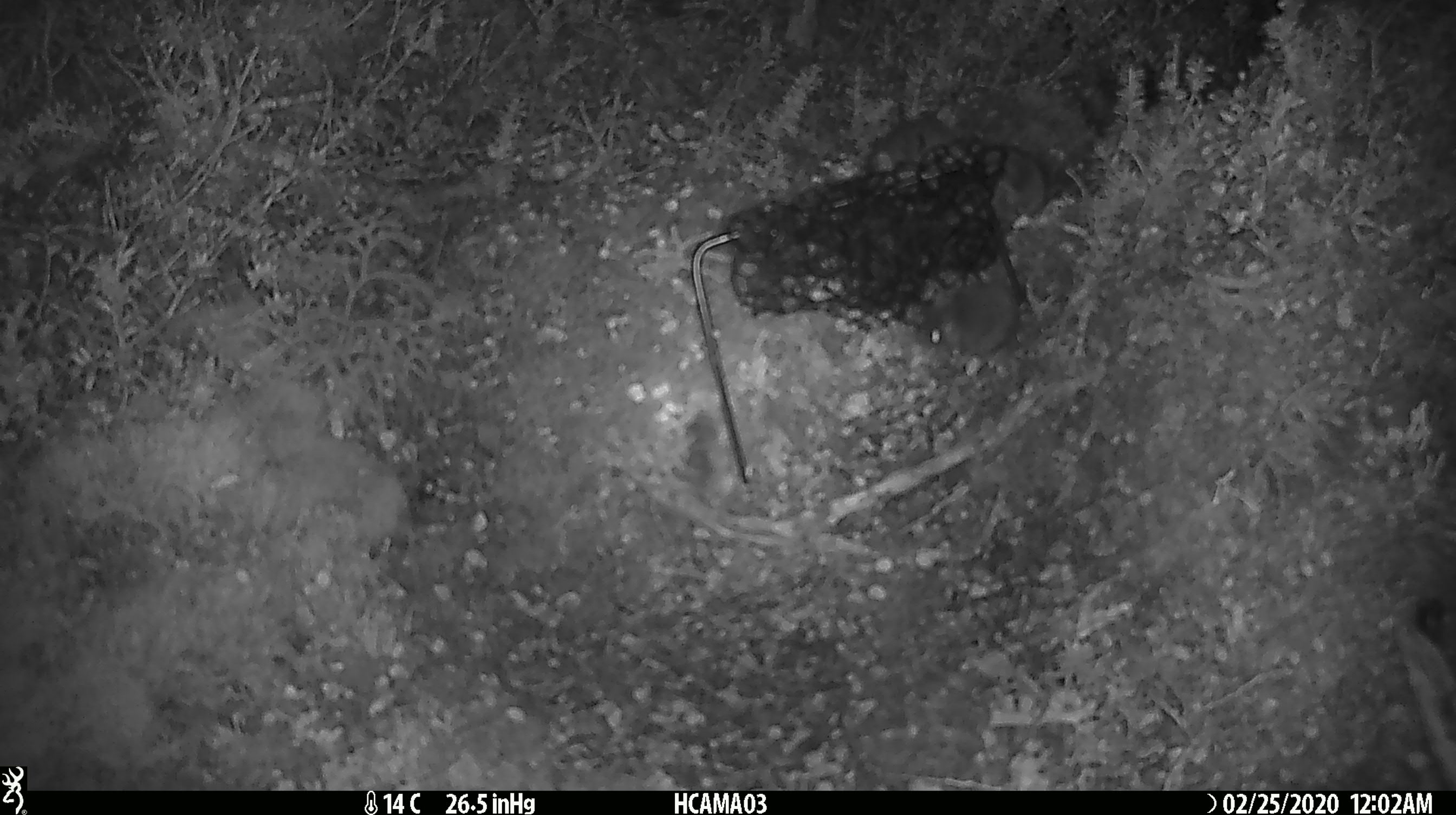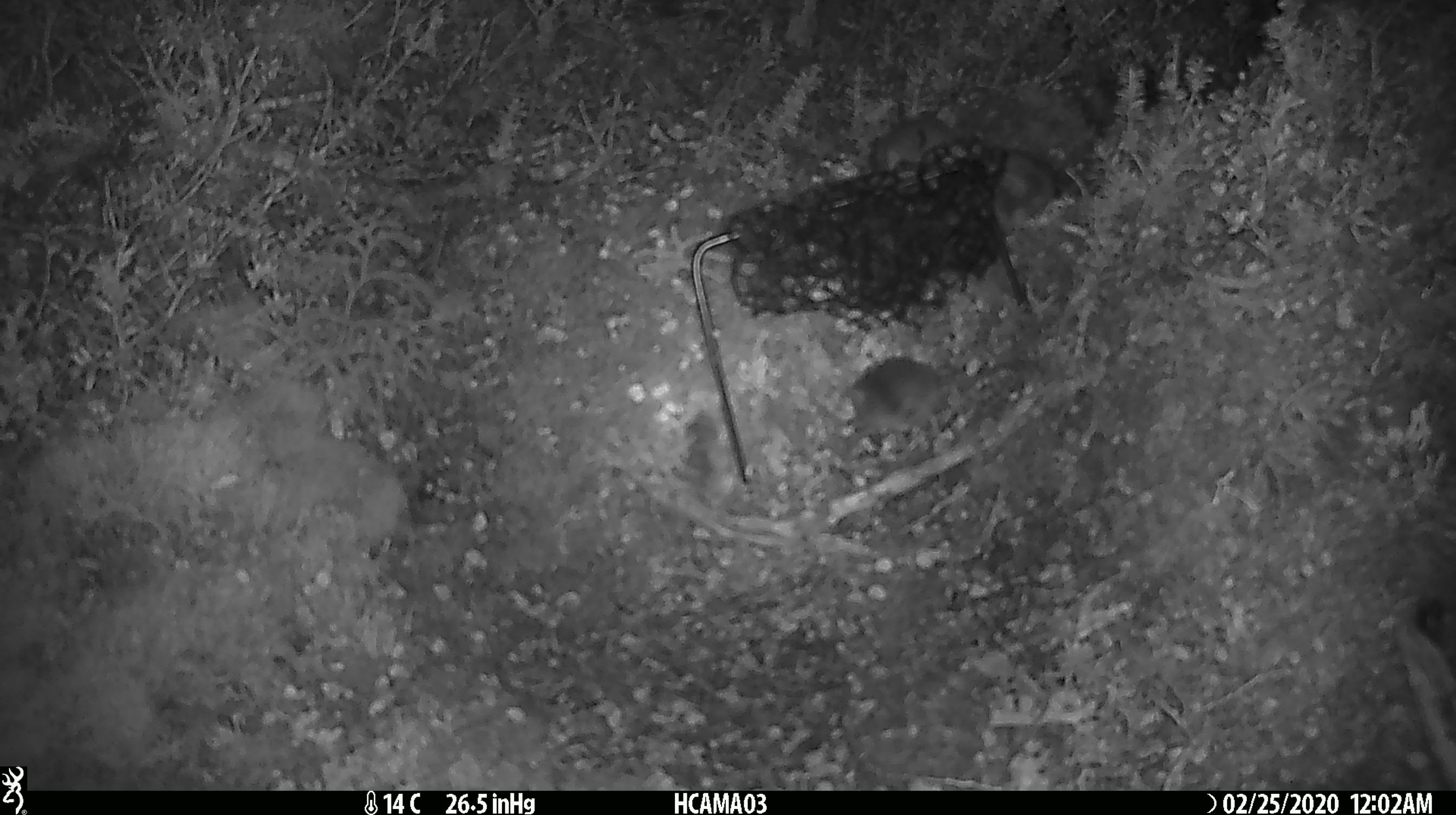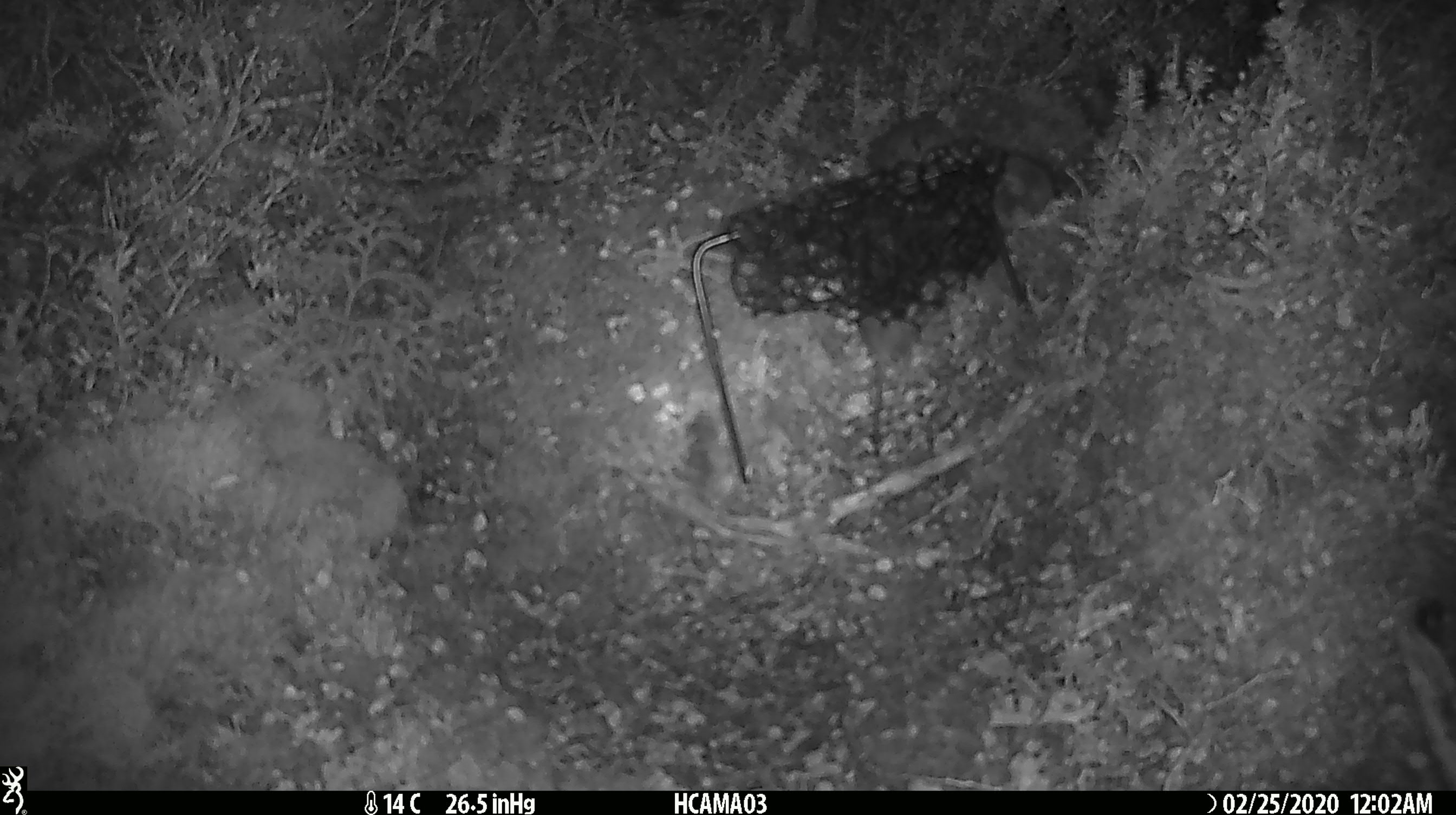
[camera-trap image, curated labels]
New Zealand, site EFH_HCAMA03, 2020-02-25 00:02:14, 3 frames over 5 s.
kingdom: Animalia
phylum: Chordata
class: Mammalia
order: Rodentia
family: Muridae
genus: Mus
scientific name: Mus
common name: mouse